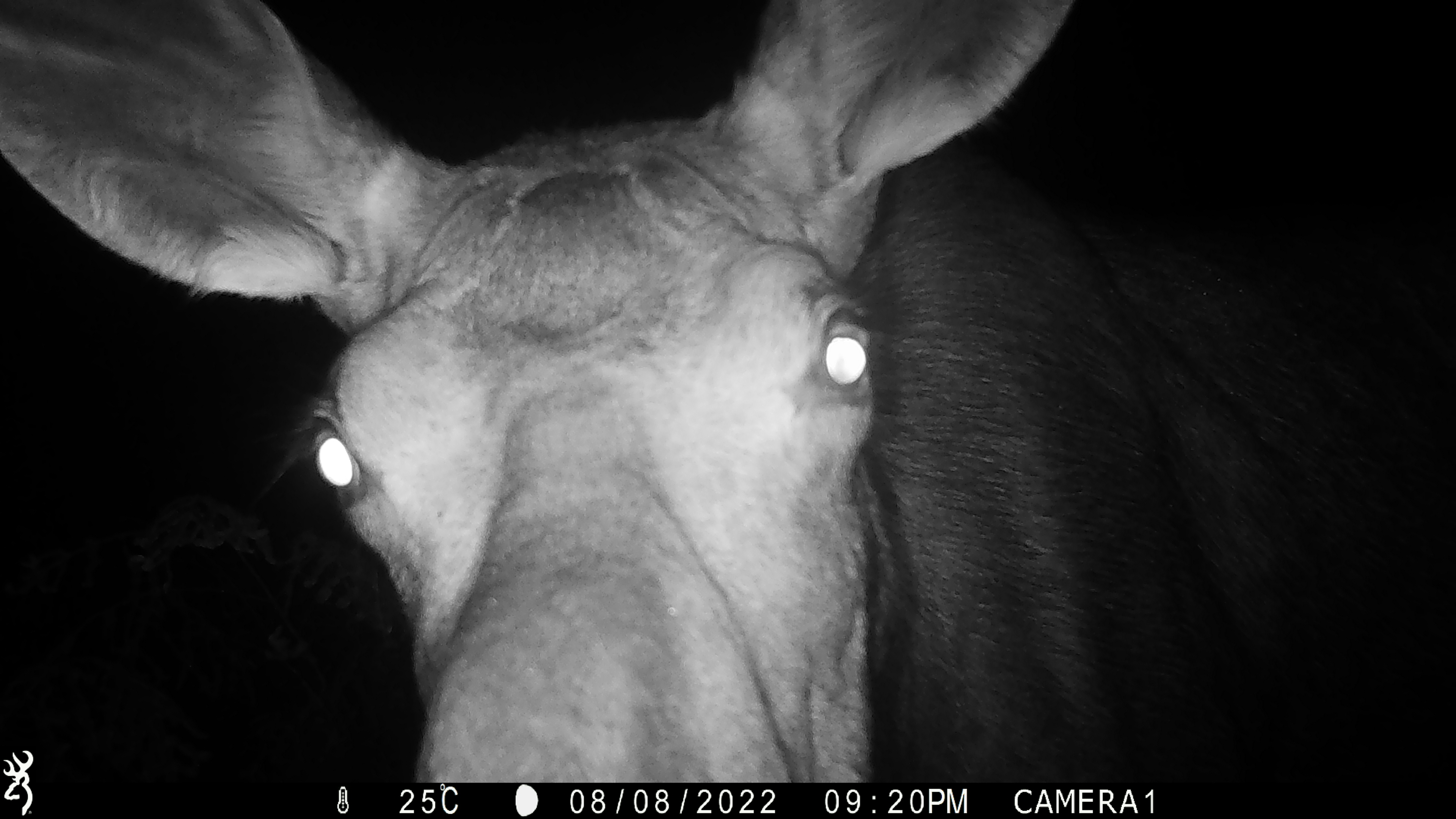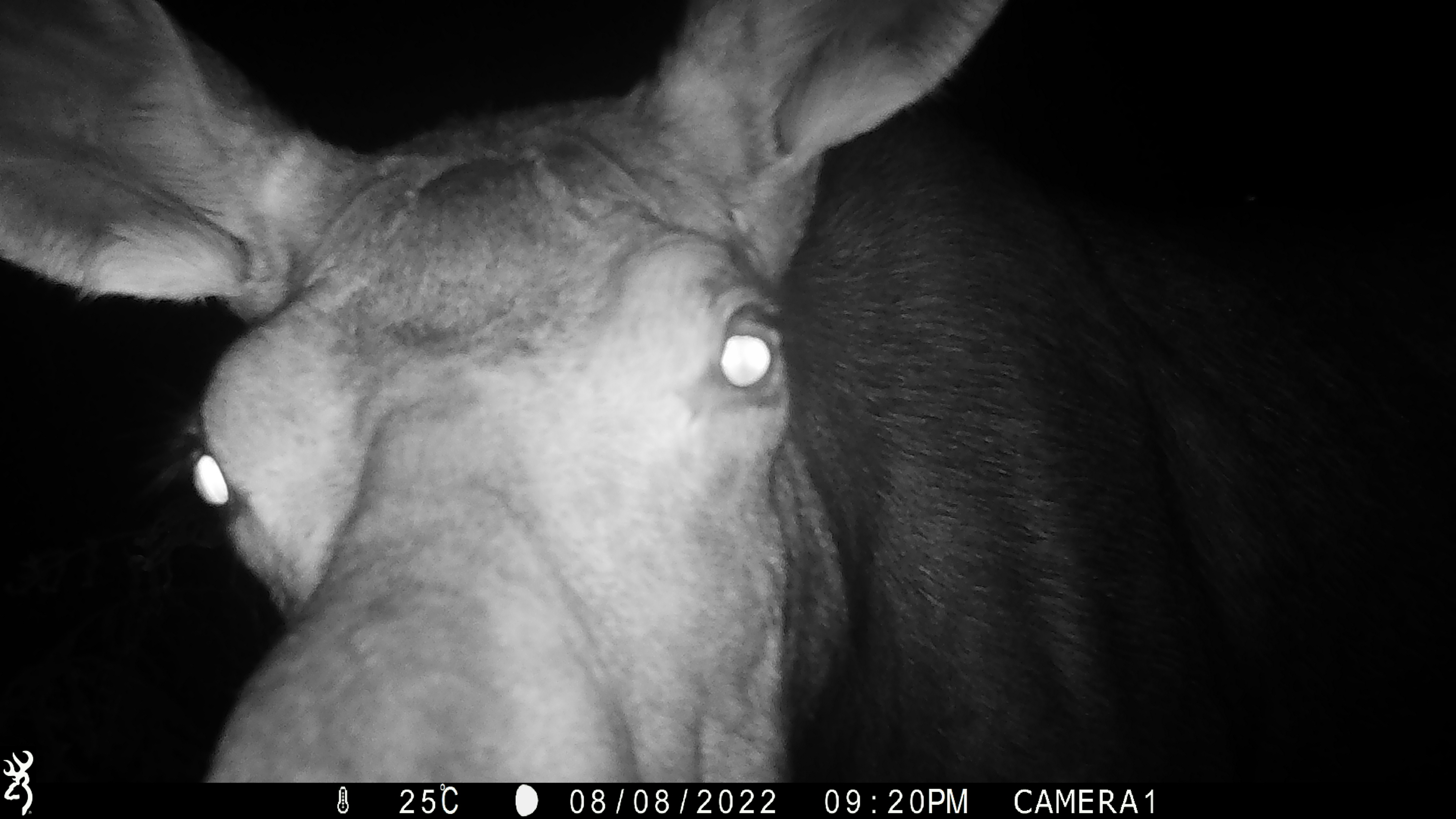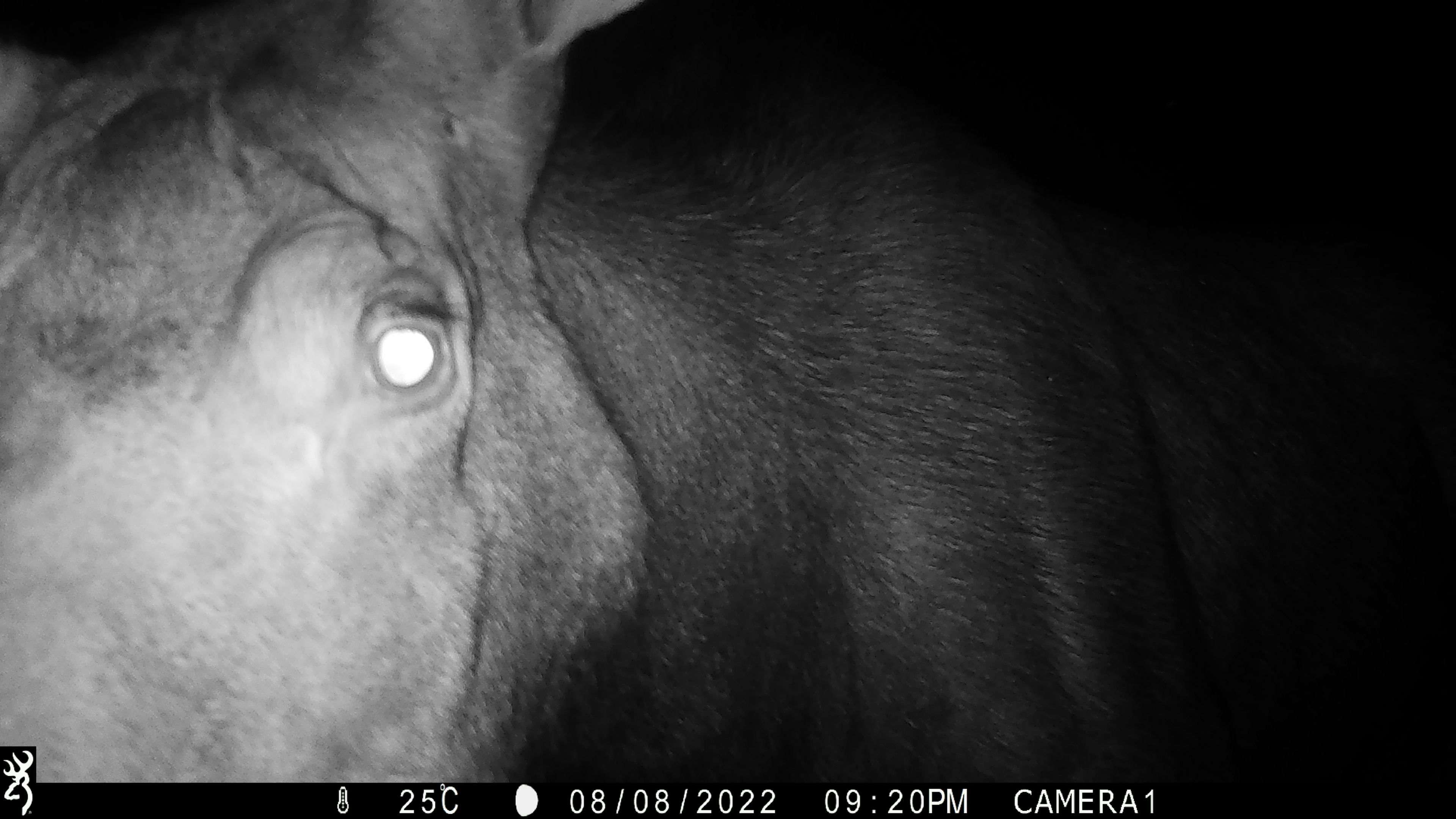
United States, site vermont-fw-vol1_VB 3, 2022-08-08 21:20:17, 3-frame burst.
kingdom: Animalia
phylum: Chordata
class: Mammalia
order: Artiodactyla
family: Cervidae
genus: Alces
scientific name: Alces alces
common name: moose